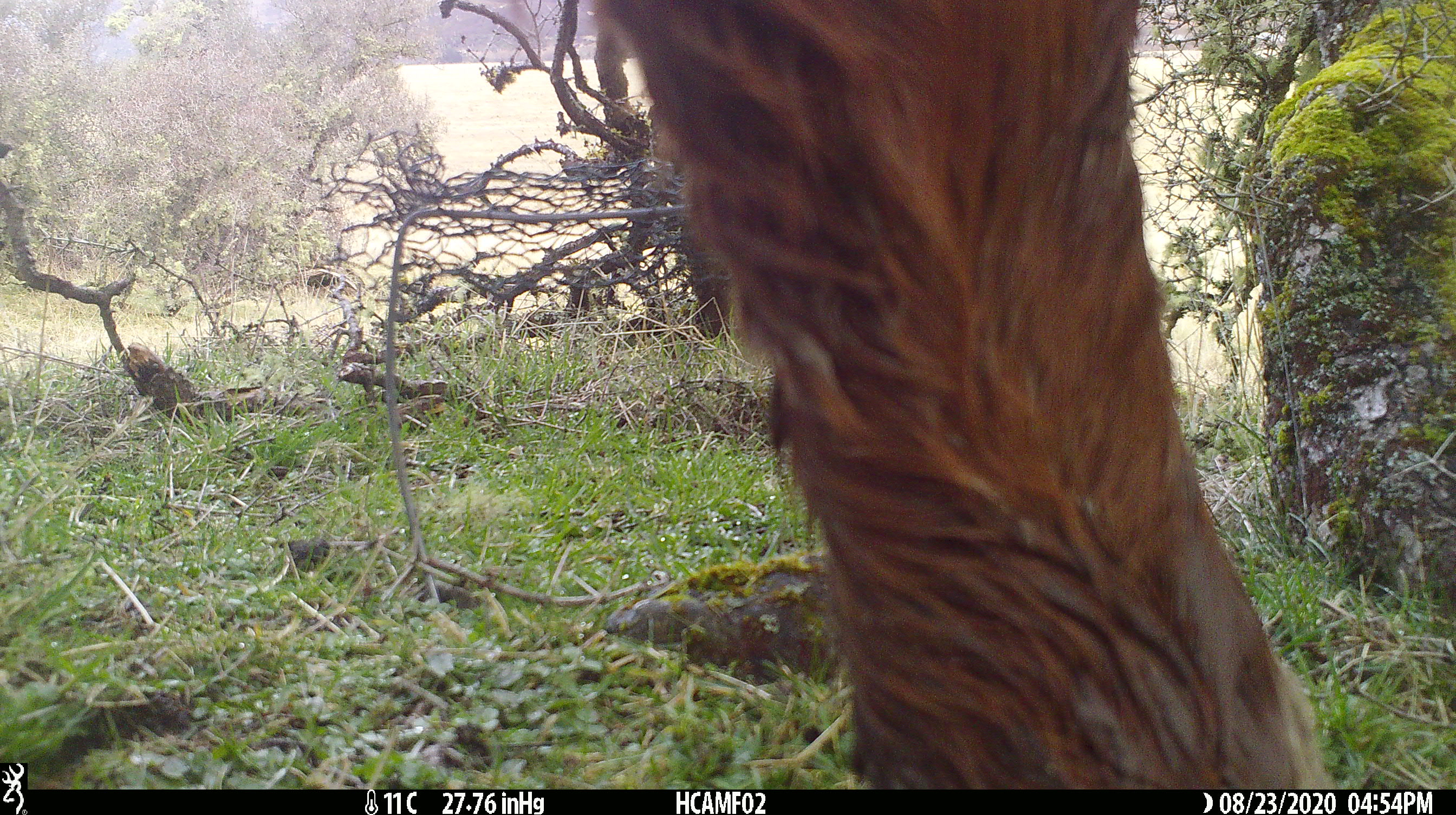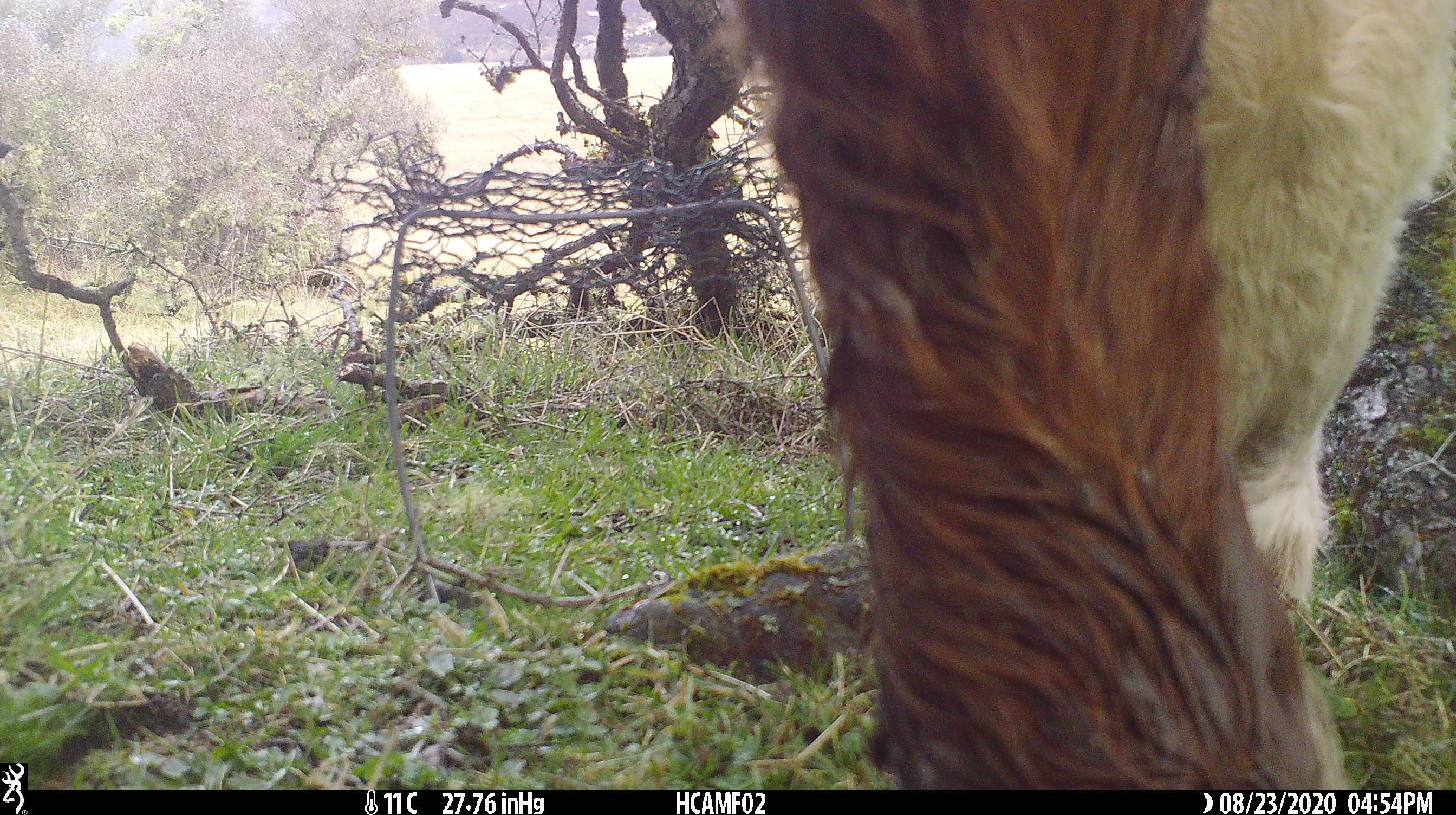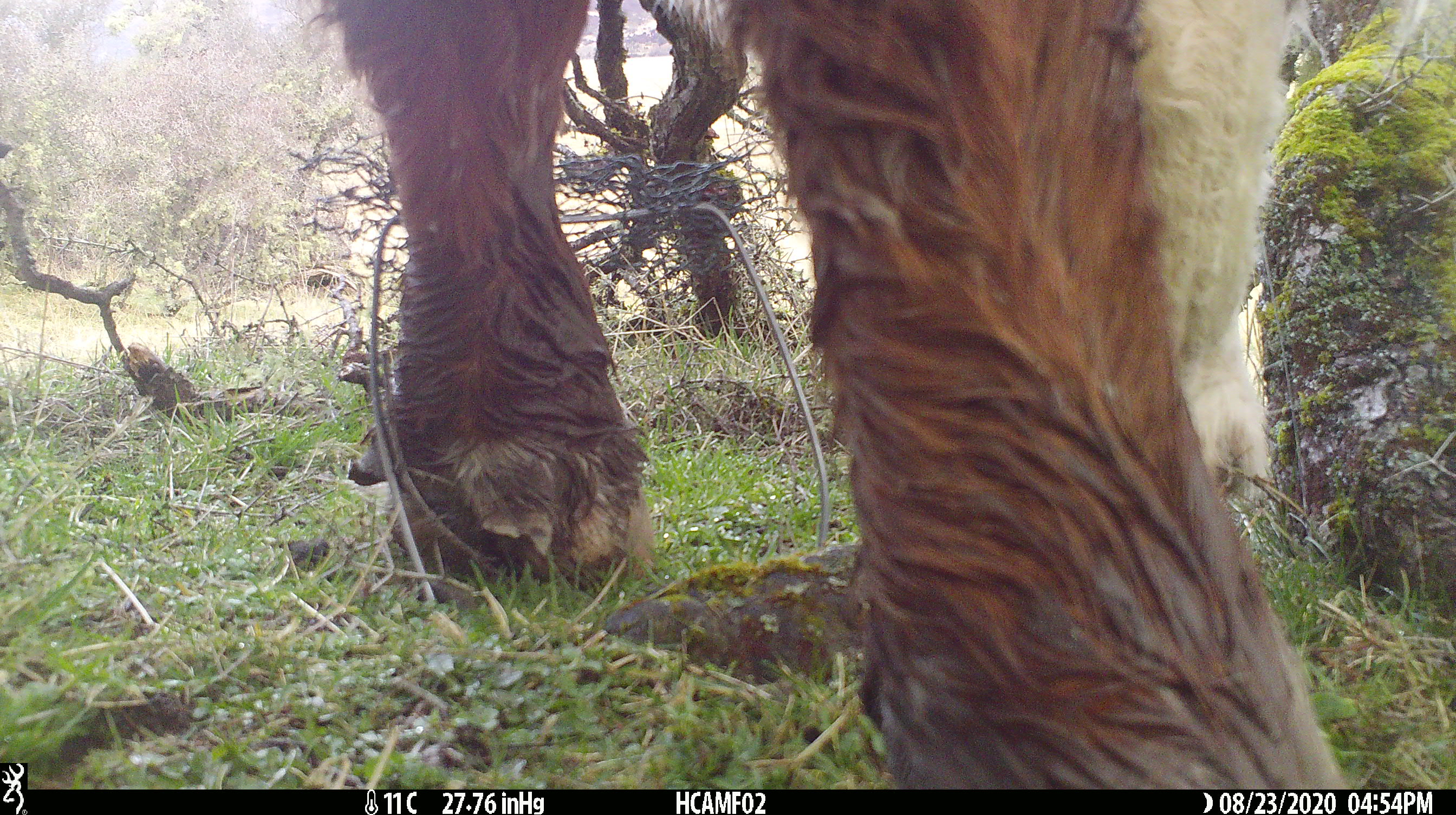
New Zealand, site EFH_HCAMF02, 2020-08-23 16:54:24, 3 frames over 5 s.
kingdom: Animalia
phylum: Chordata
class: Mammalia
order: Artiodactyla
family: Bovidae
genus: Bos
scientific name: Bos taurus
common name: domestic cow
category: cow